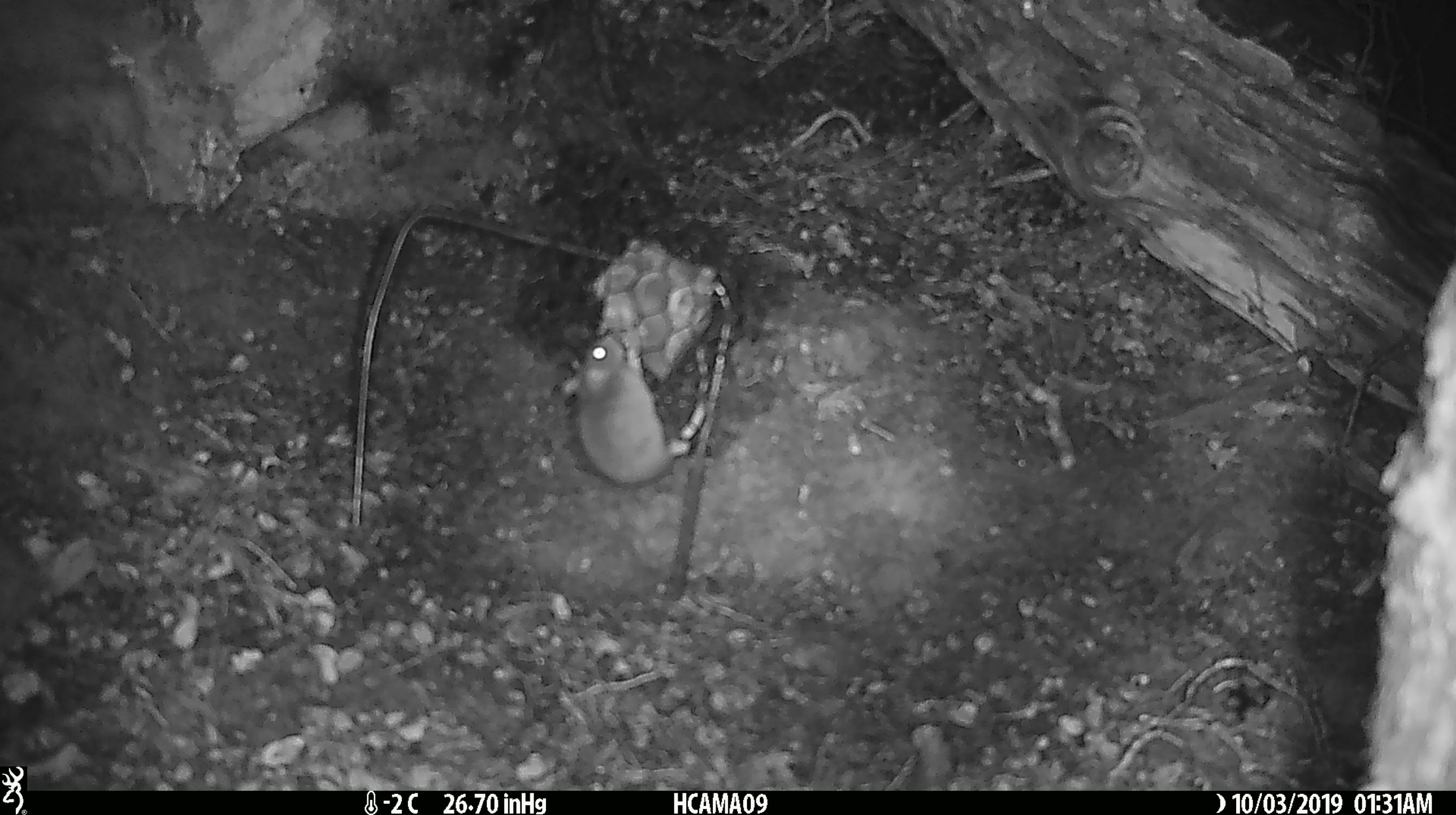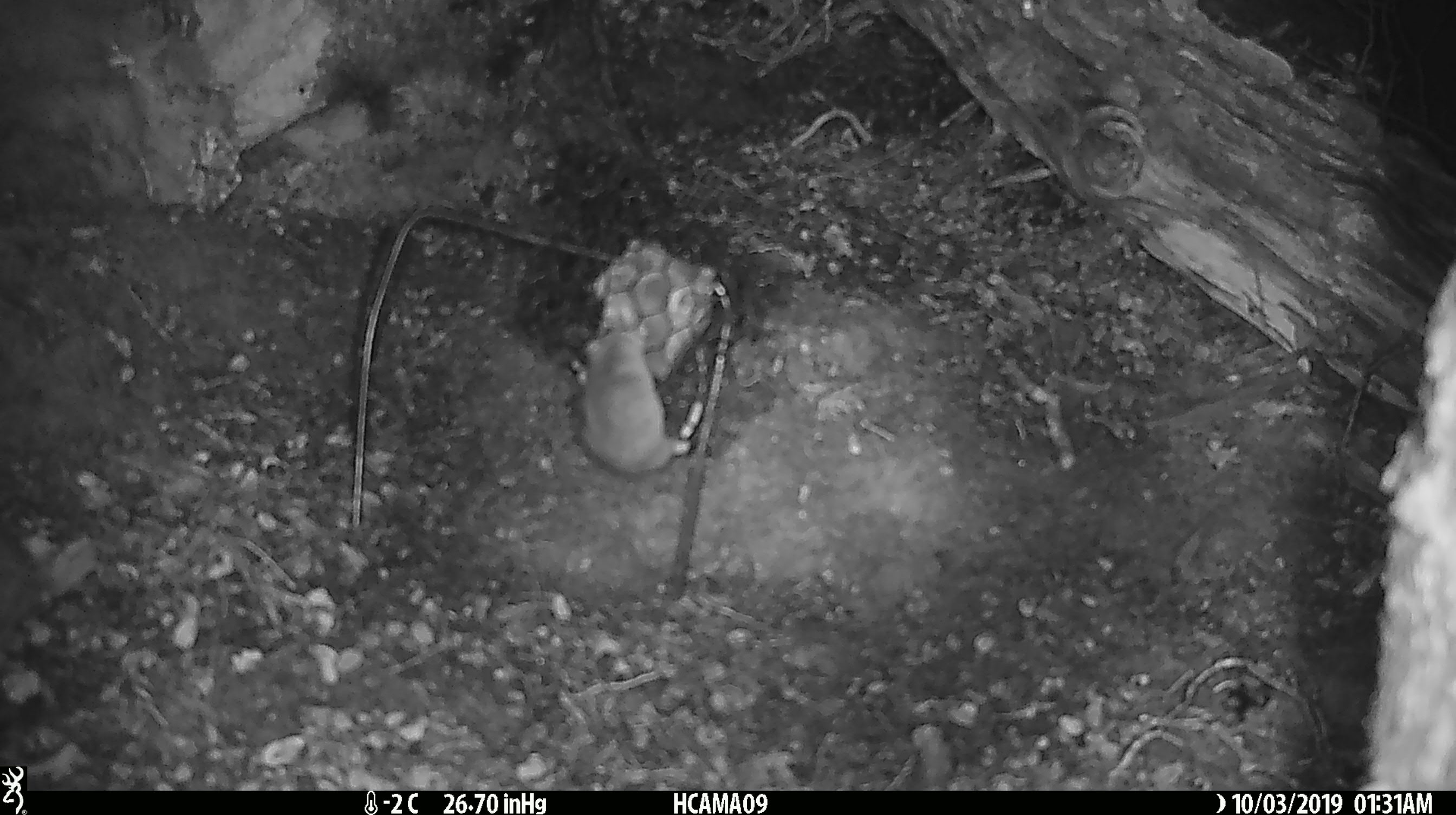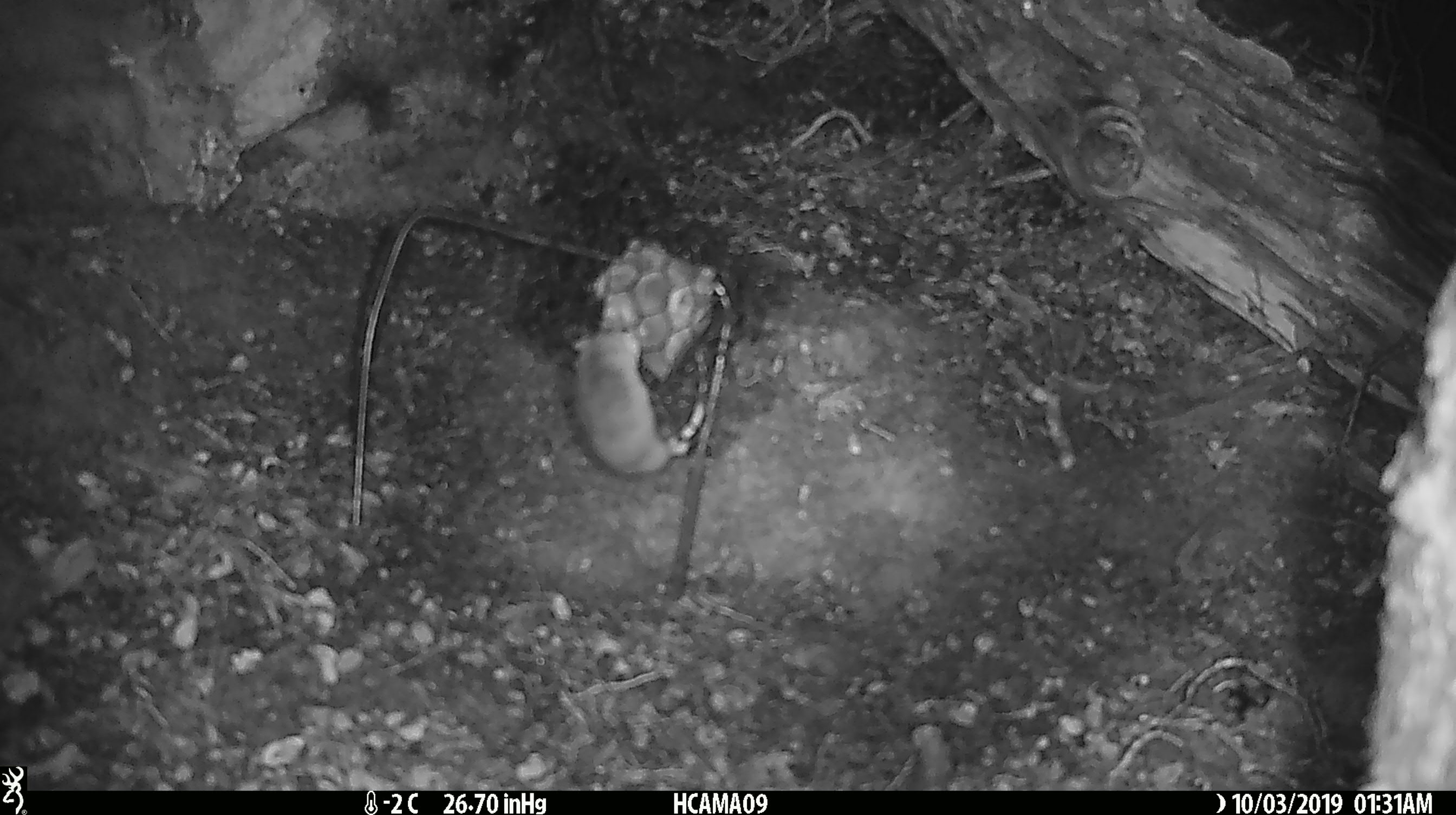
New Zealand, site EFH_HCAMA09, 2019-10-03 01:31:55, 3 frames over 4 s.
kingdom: Animalia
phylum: Chordata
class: Mammalia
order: Rodentia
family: Muridae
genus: Mus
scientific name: Mus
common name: mouse